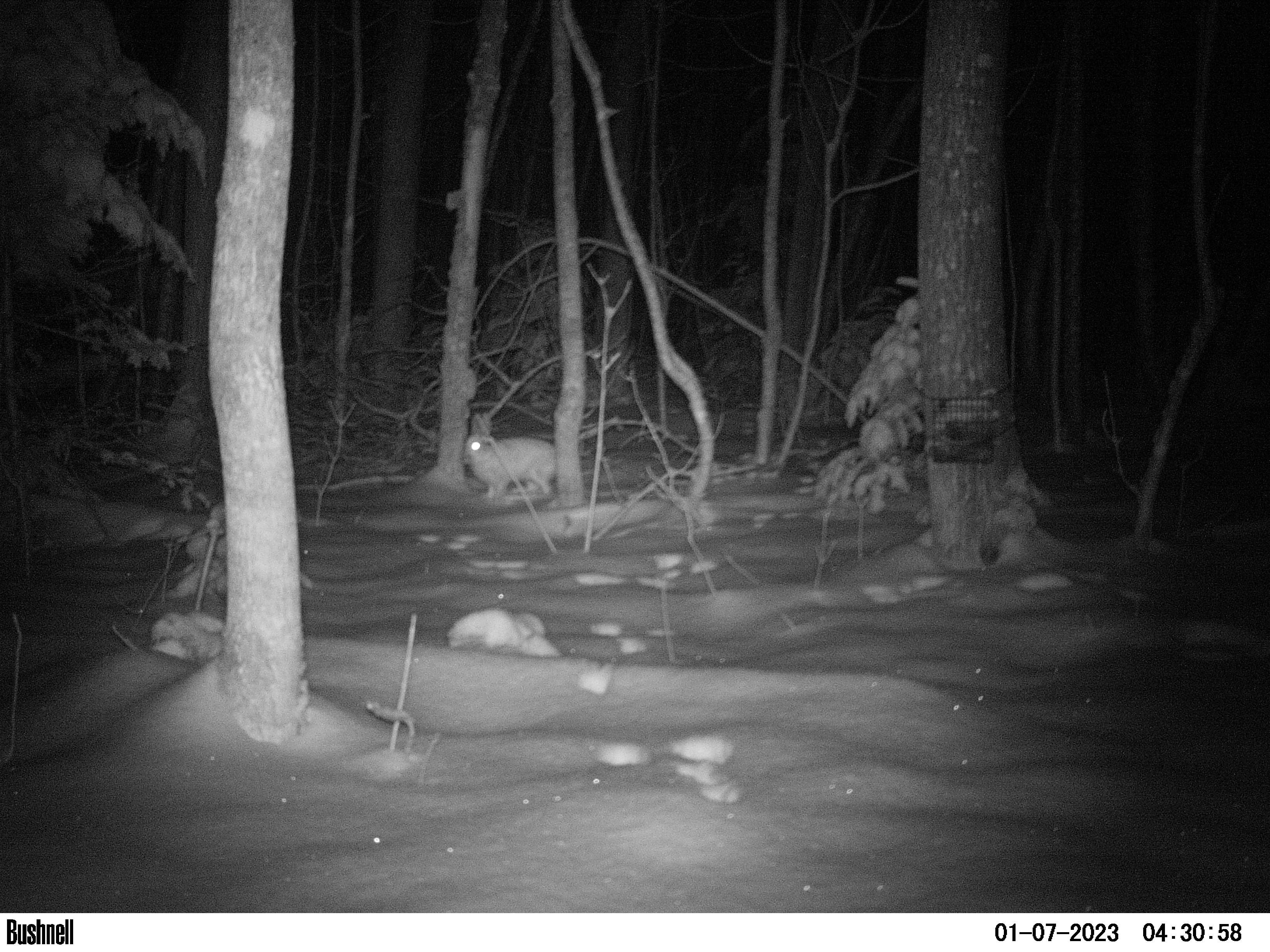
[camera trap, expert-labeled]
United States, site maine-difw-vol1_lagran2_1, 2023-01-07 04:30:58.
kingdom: Animalia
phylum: Chordata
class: Mammalia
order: Lagomorpha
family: Leporidae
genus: Lepus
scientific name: Lepus americanus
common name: snowshoe hare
Snowshoe hare (Lepus americanus).